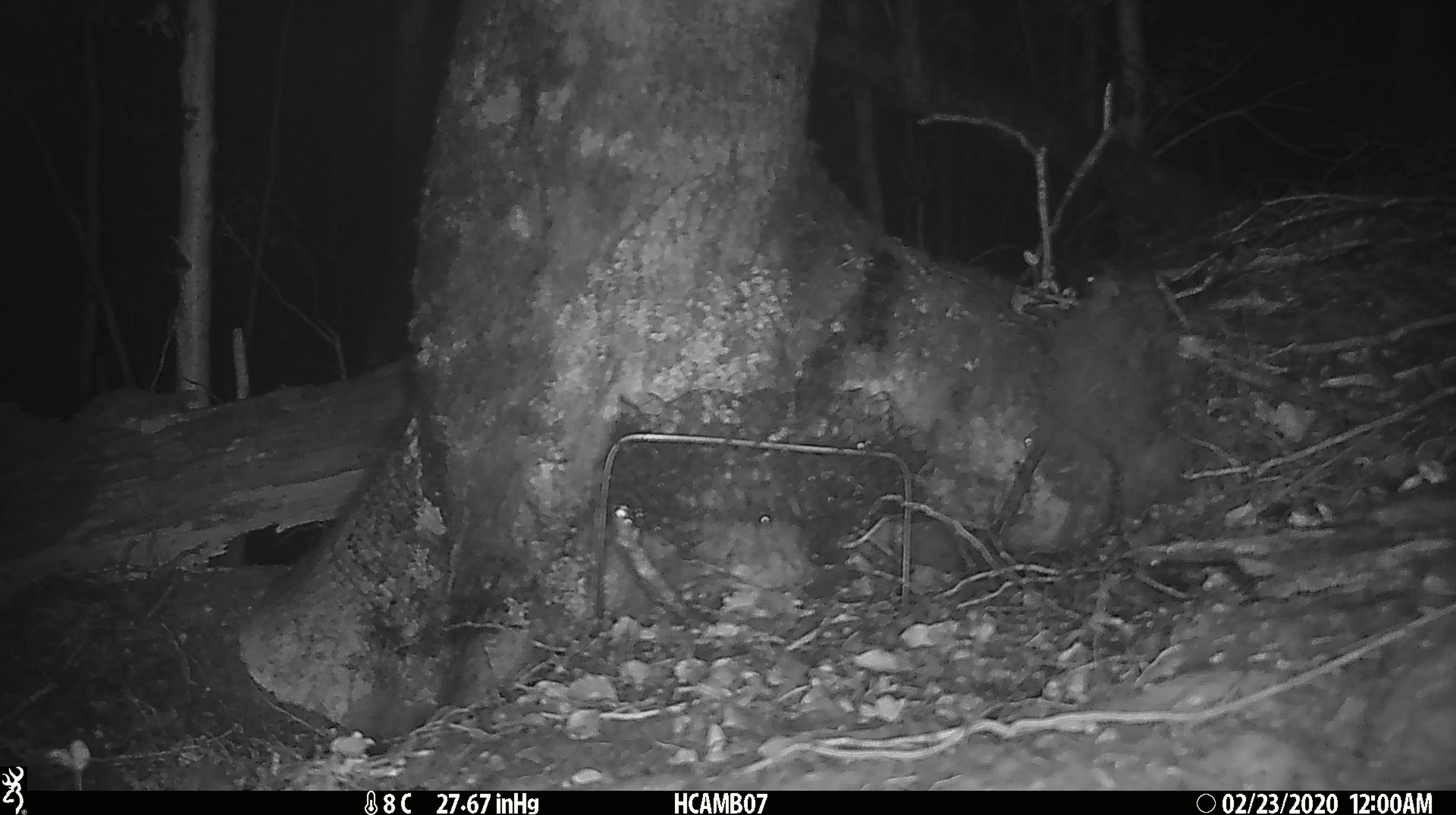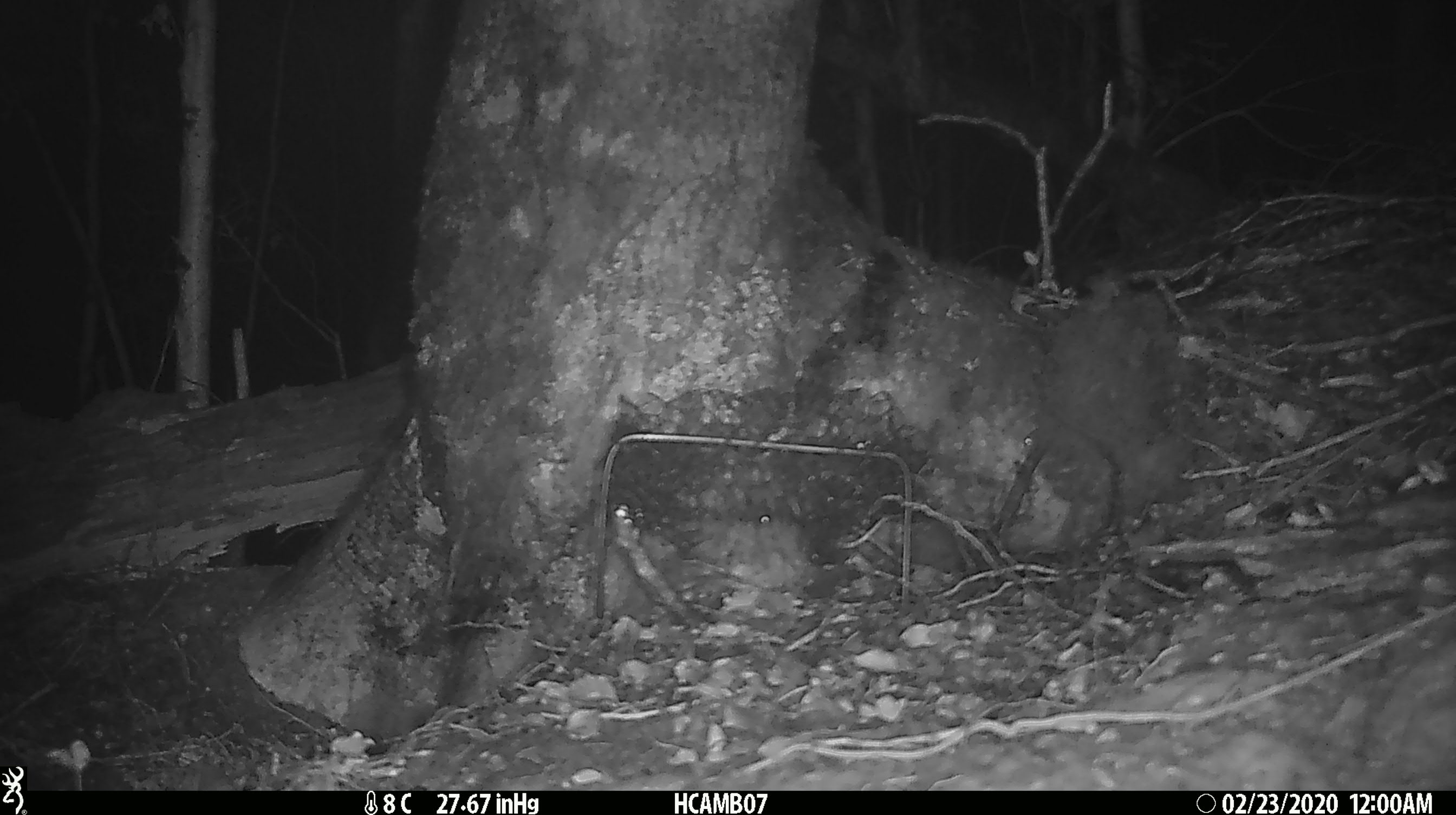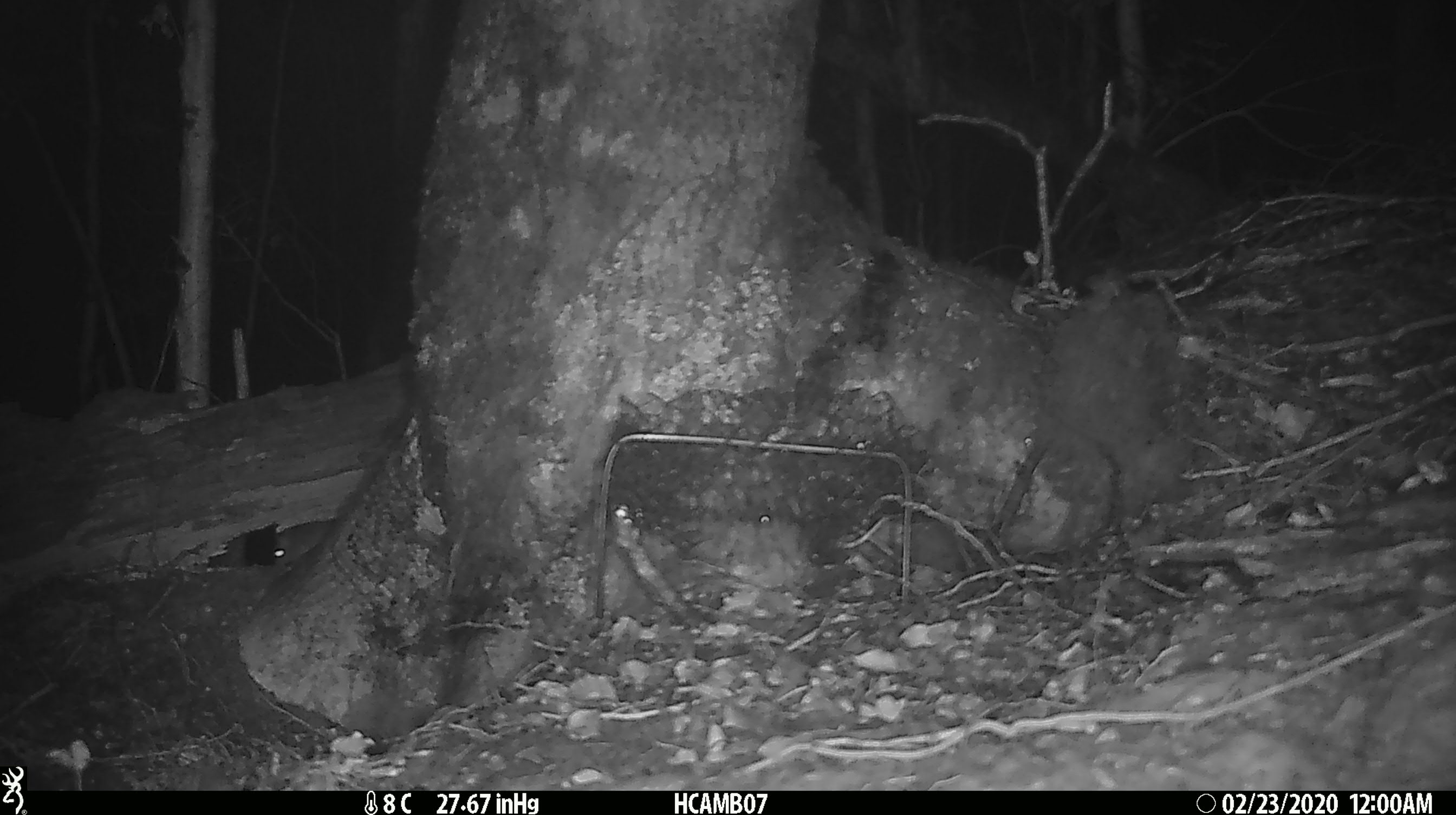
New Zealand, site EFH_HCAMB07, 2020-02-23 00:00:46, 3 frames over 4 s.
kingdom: Animalia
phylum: Chordata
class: Mammalia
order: Rodentia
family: Muridae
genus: Mus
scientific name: Mus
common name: mouse